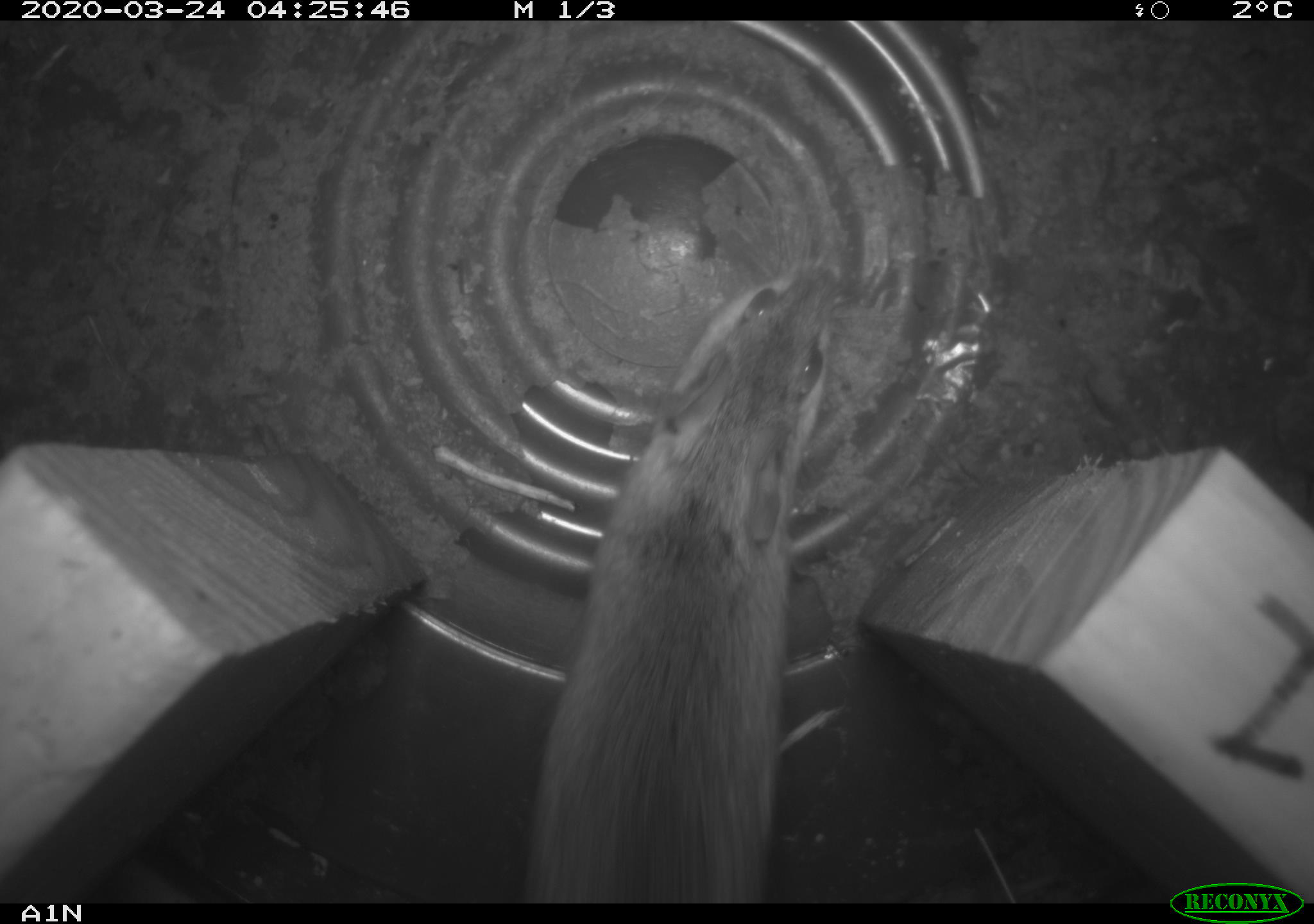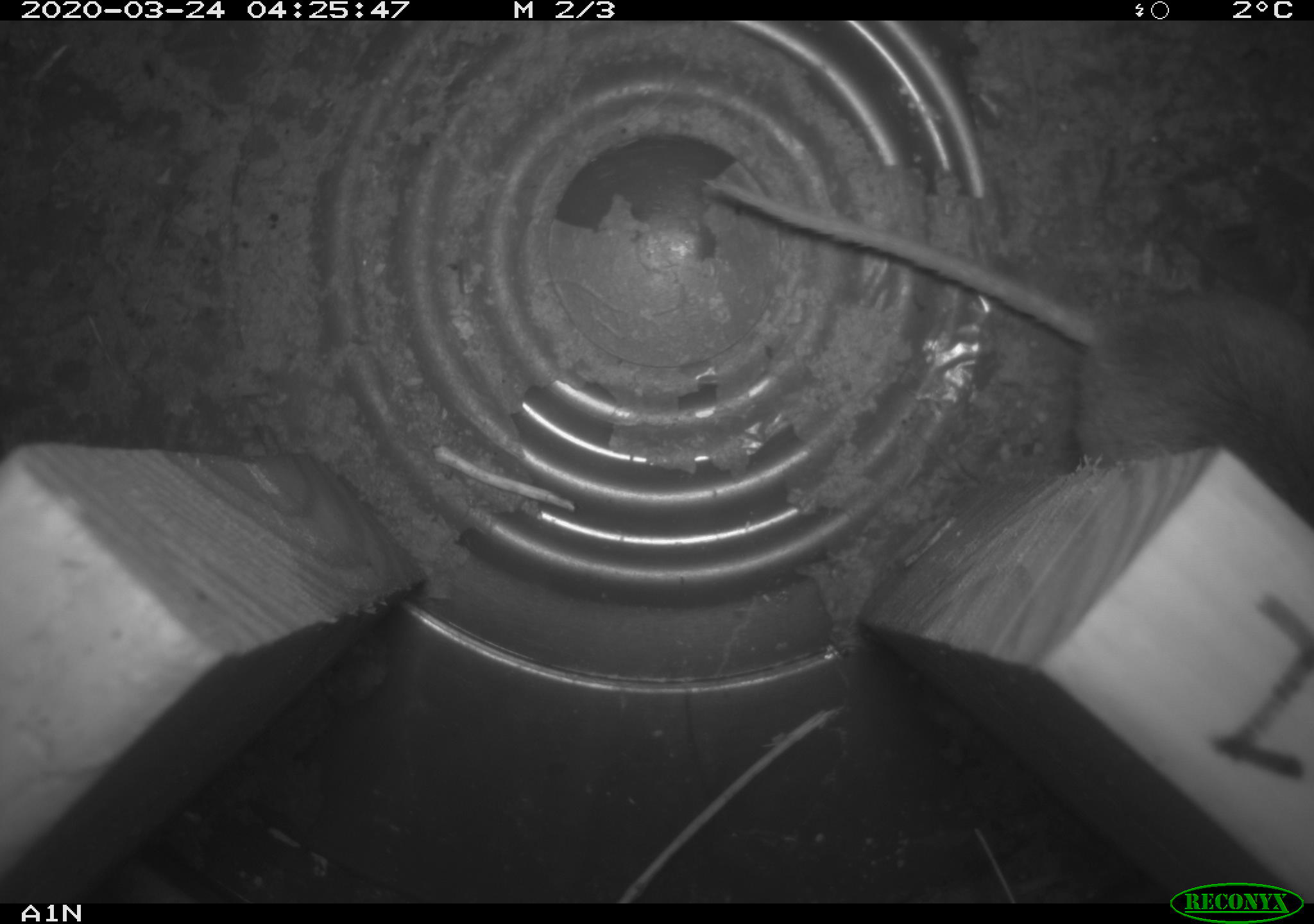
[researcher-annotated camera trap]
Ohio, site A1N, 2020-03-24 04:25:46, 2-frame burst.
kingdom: Animalia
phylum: Chordata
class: Mammalia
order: Rodentia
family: Cricetidae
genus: Peromyscus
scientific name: Peromyscus leucopus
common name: white-footed mouse